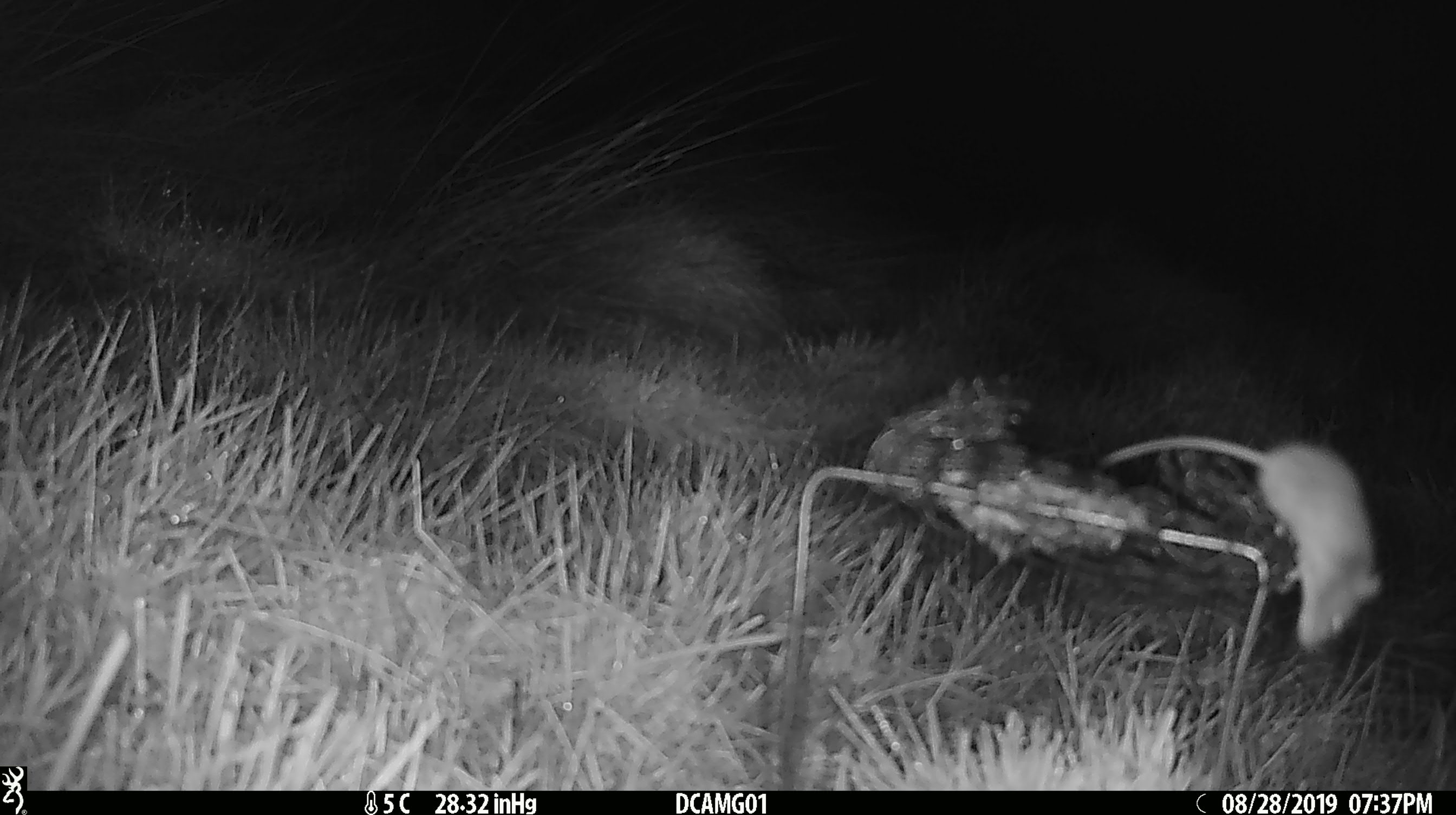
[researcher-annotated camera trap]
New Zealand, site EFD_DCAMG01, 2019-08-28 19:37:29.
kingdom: Animalia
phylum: Chordata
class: Mammalia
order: Rodentia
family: Muridae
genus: Mus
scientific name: Mus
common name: mouse